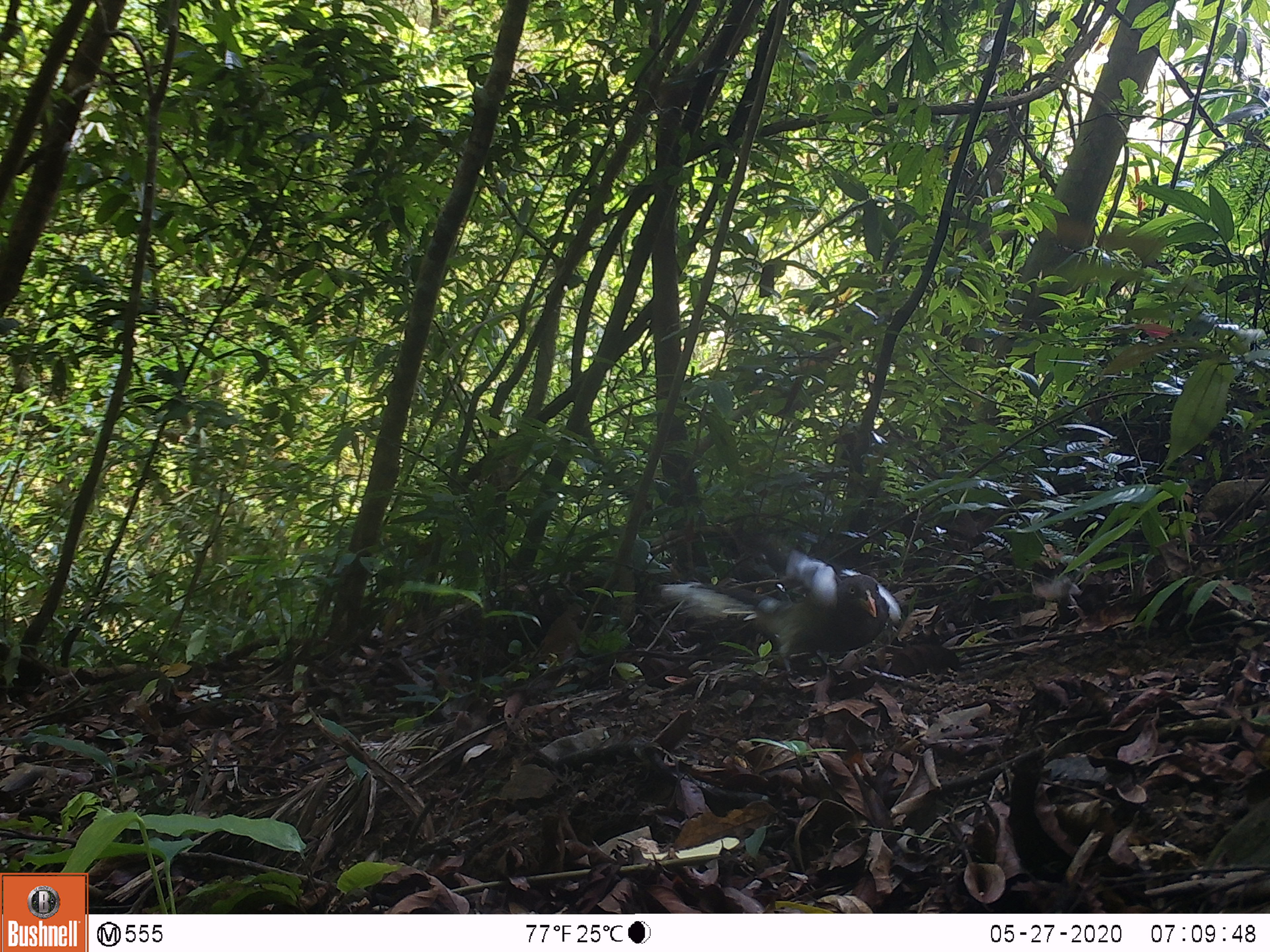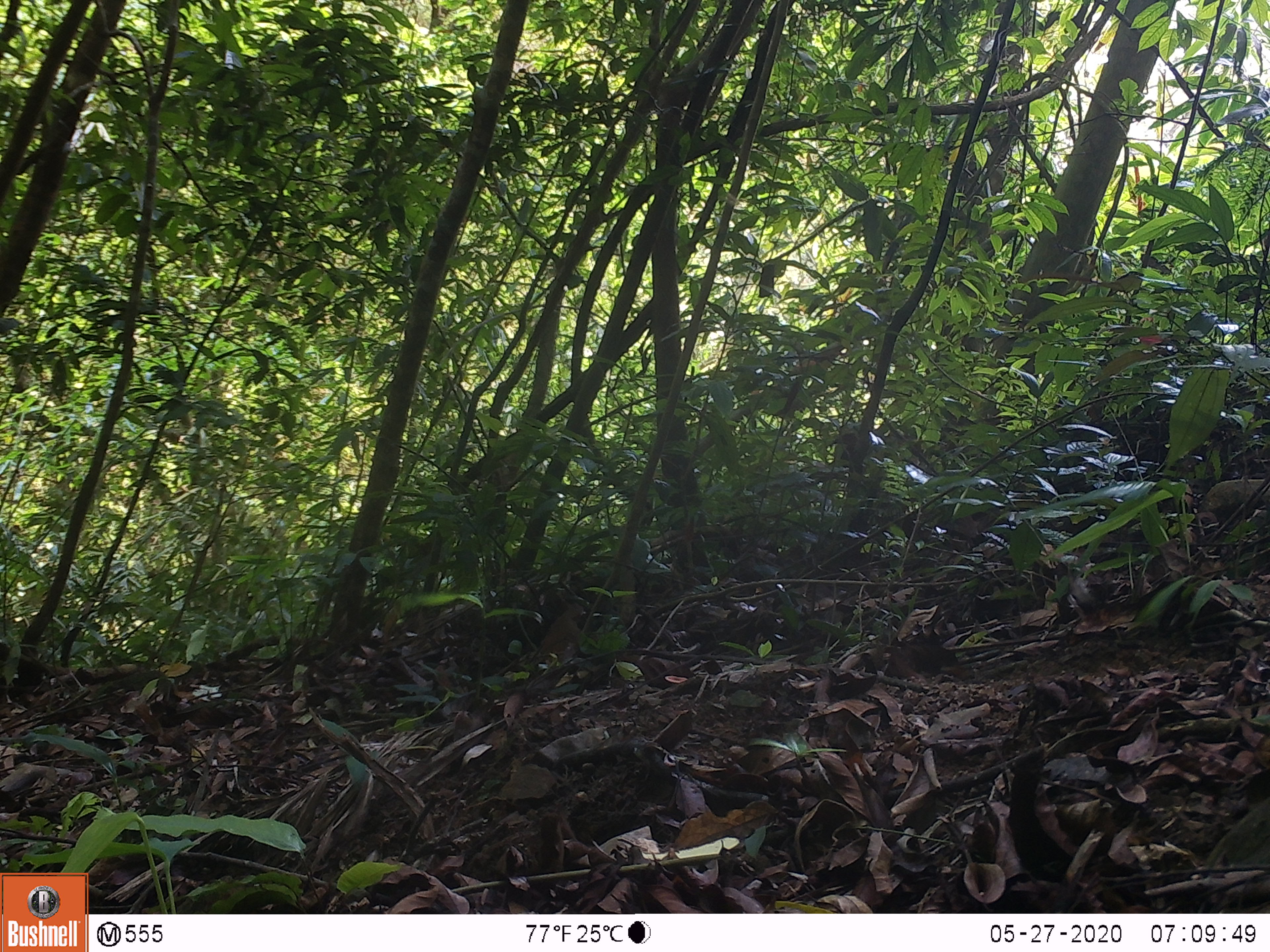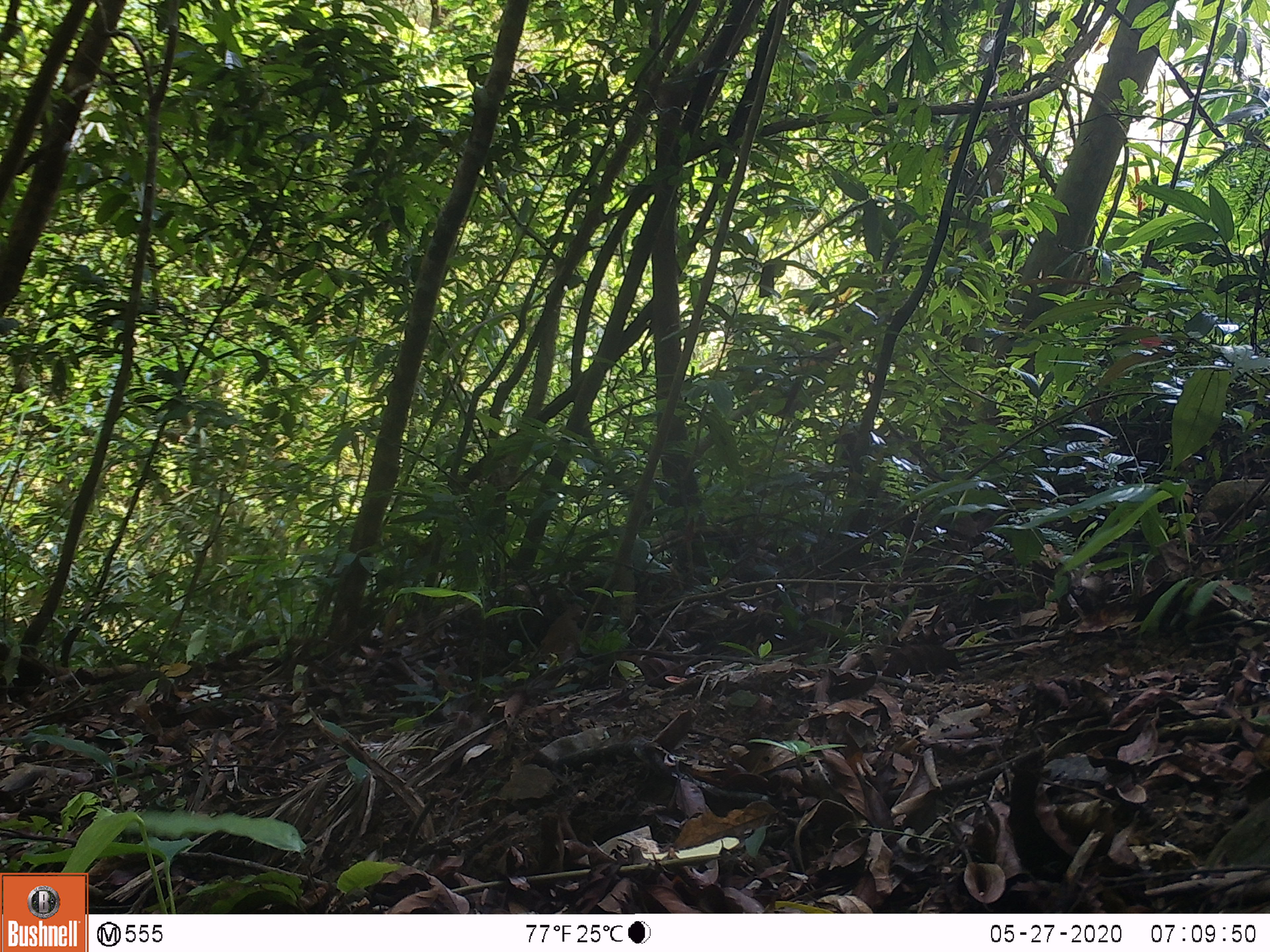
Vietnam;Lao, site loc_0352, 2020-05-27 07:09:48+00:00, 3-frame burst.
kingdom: Animalia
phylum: Chordata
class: Aves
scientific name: Aves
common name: bird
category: unidentified bird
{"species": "unidentified bird (bird) (Aves)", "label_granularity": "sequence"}